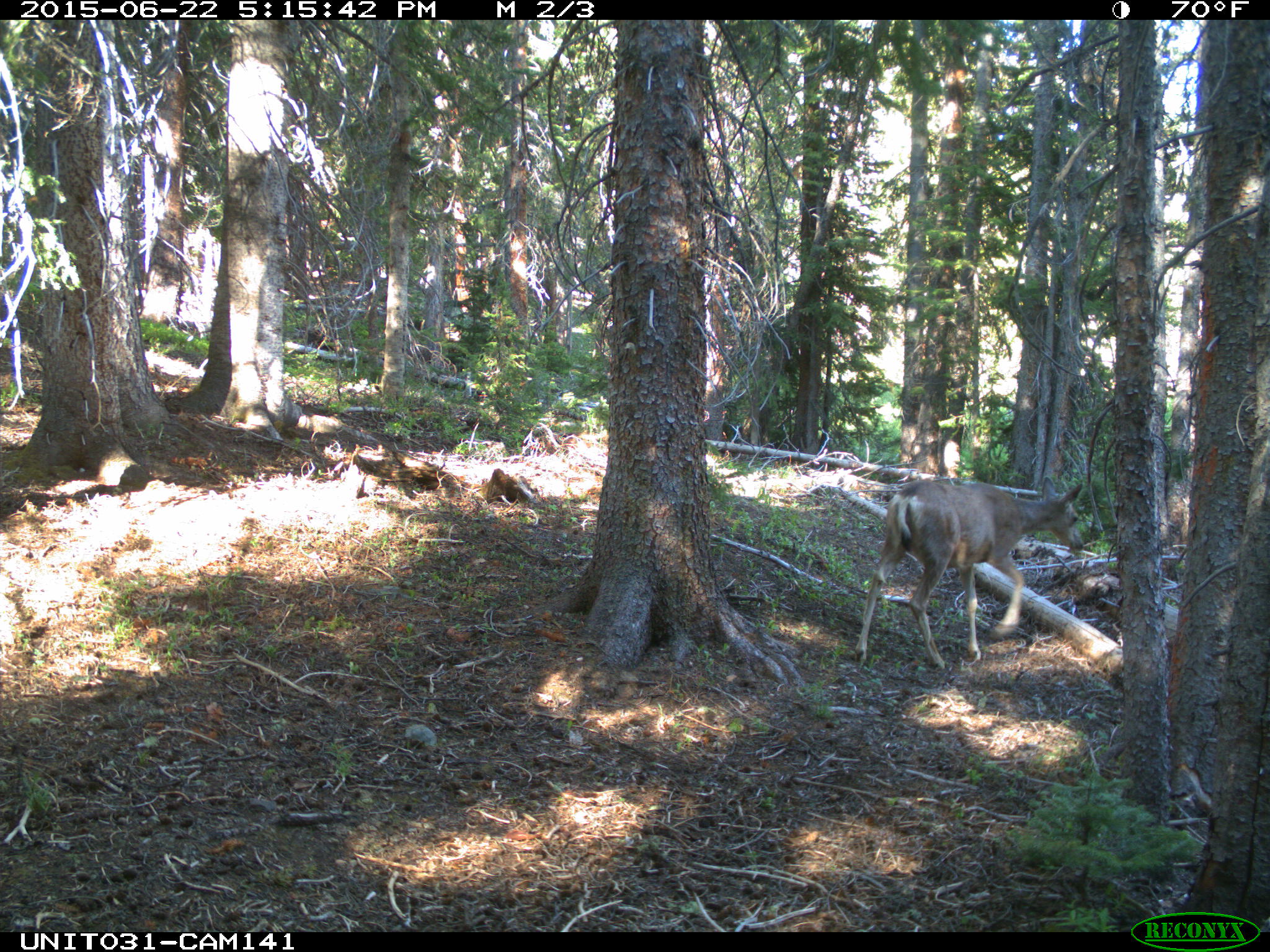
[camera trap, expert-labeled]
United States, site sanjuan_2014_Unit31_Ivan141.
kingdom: Animalia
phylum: Chordata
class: Mammalia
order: Artiodactyla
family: Cervidae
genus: Odocoileus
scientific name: Odocoileus hemionus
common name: mule deer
Odocoileus hemionus (mule deer).